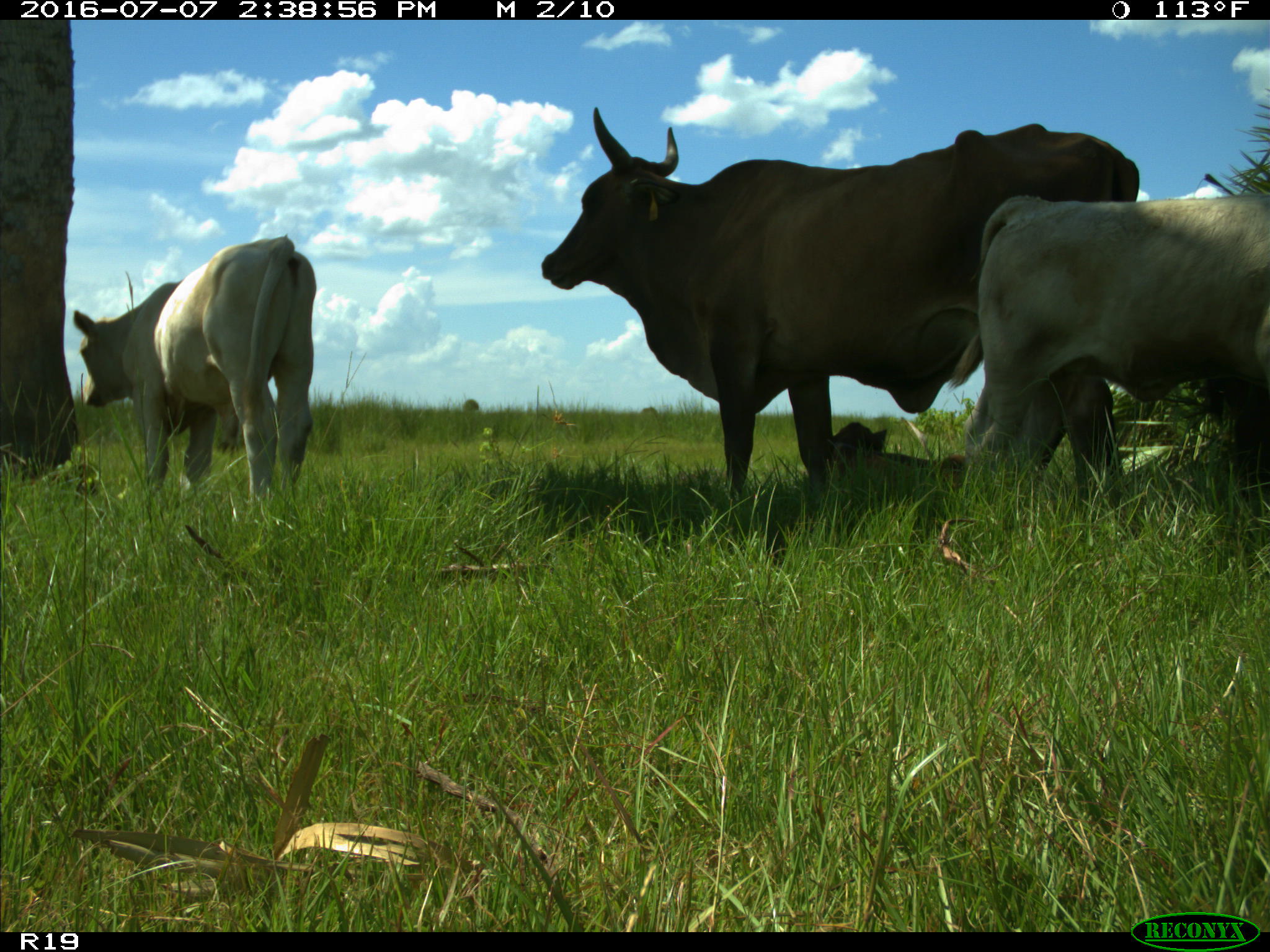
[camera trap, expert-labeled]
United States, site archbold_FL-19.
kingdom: Animalia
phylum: Chordata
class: Mammalia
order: Artiodactyla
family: Bovidae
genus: Bos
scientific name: Bos taurus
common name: domestic cow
Bos taurus (domestic cow).